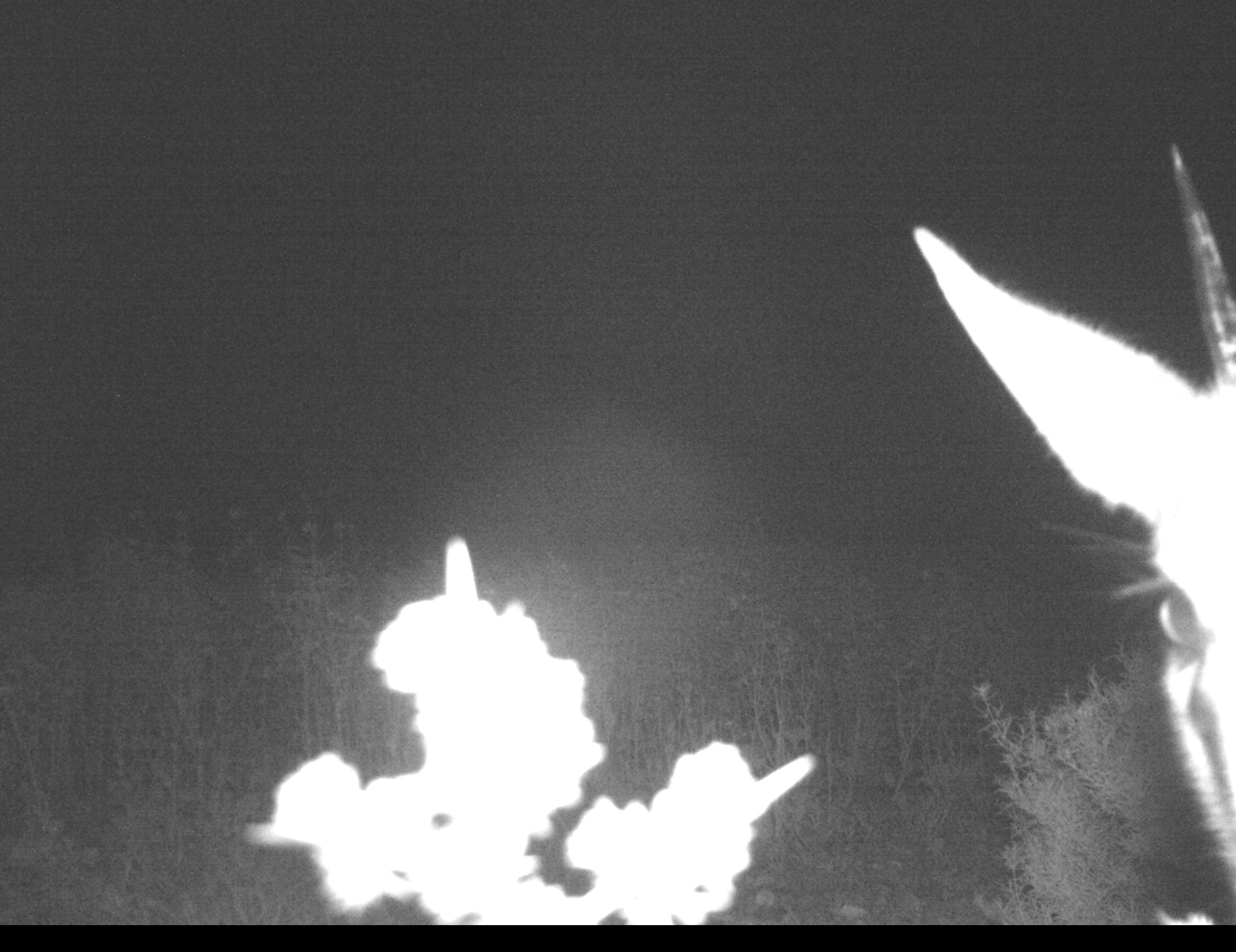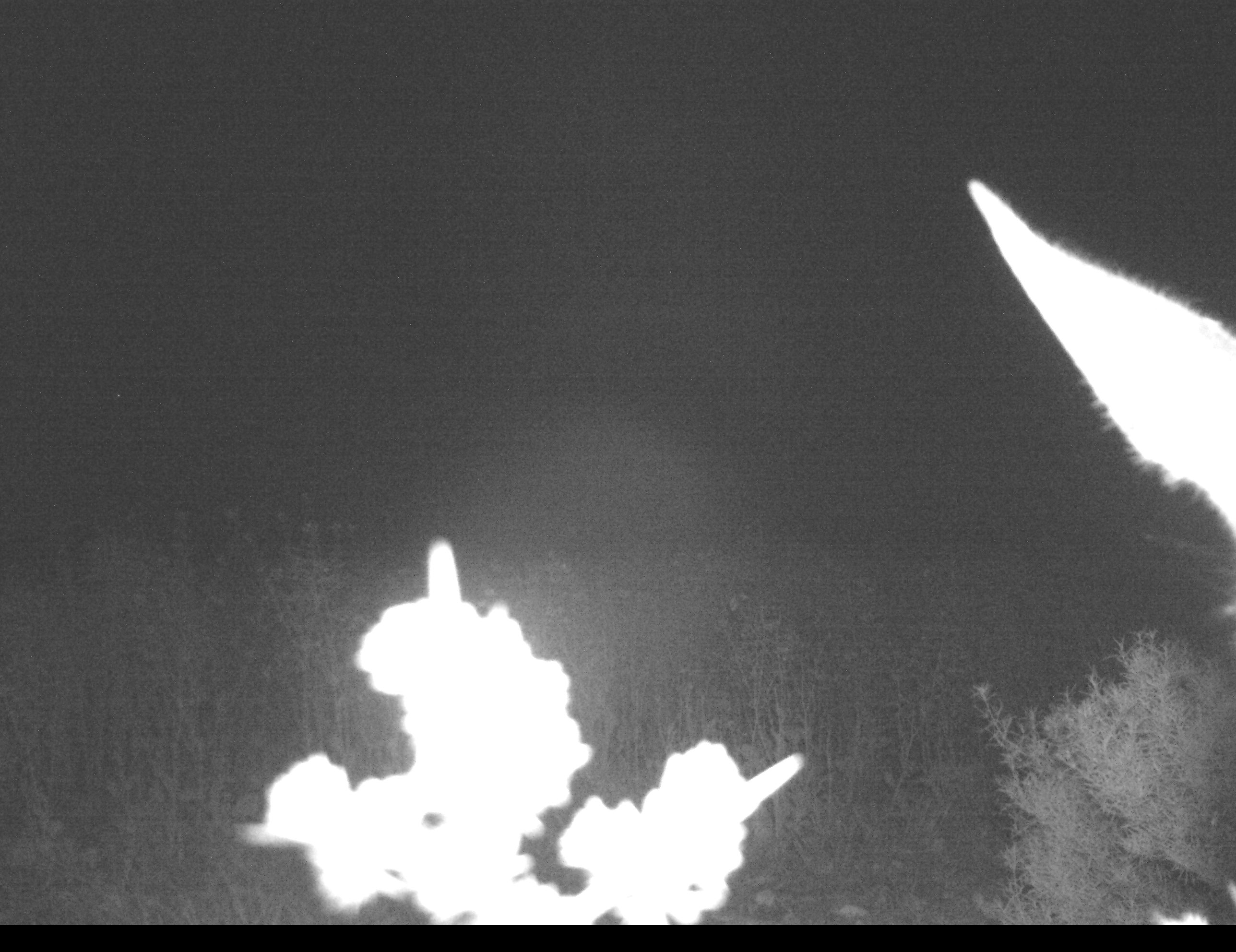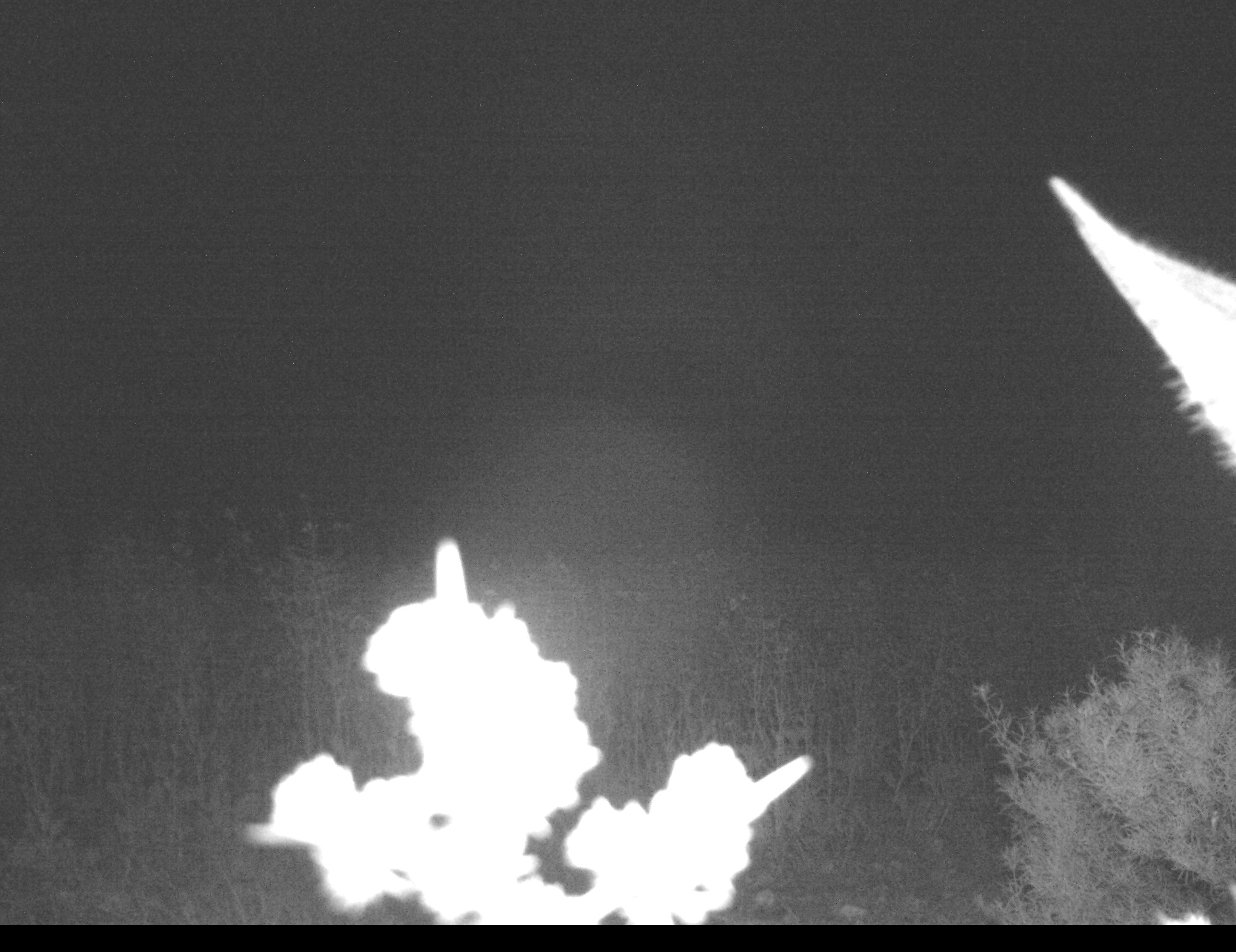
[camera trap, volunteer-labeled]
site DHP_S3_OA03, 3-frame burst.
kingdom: Animalia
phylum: Chordata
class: Mammalia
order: Artiodactyla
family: Bovidae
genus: Sylvicapra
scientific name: Sylvicapra grimmia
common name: common duiker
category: duikercommongrey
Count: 1.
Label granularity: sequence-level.